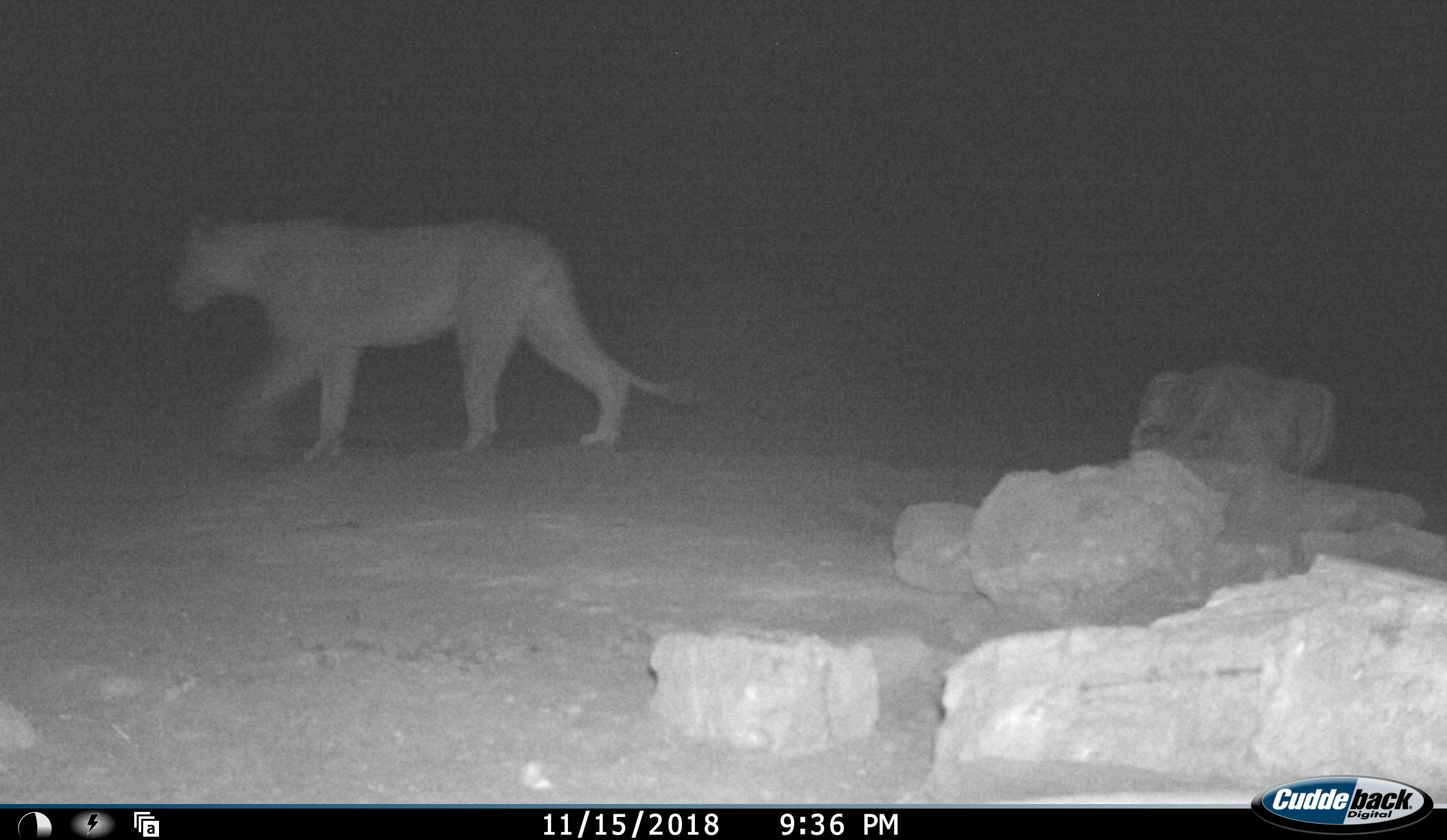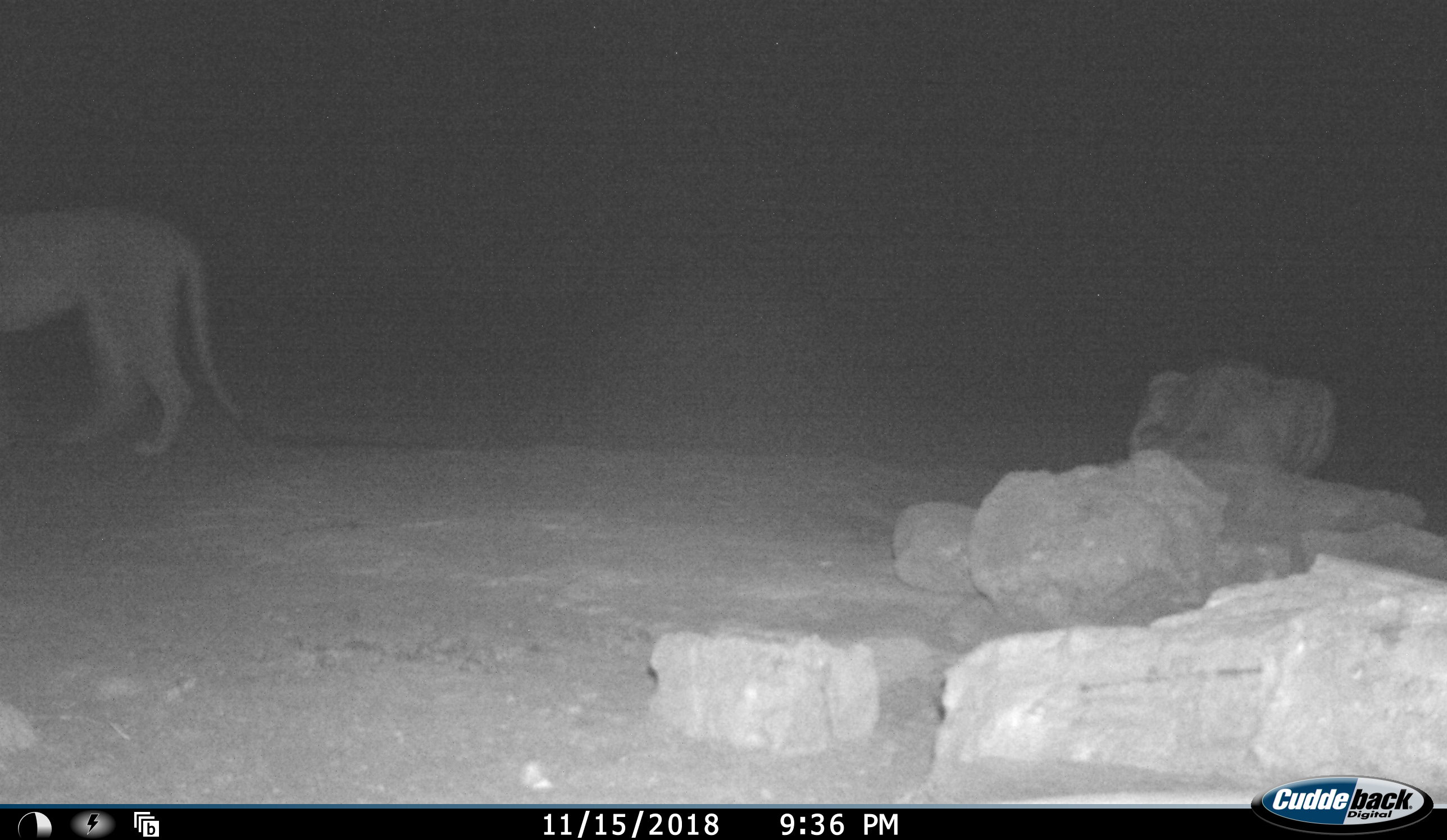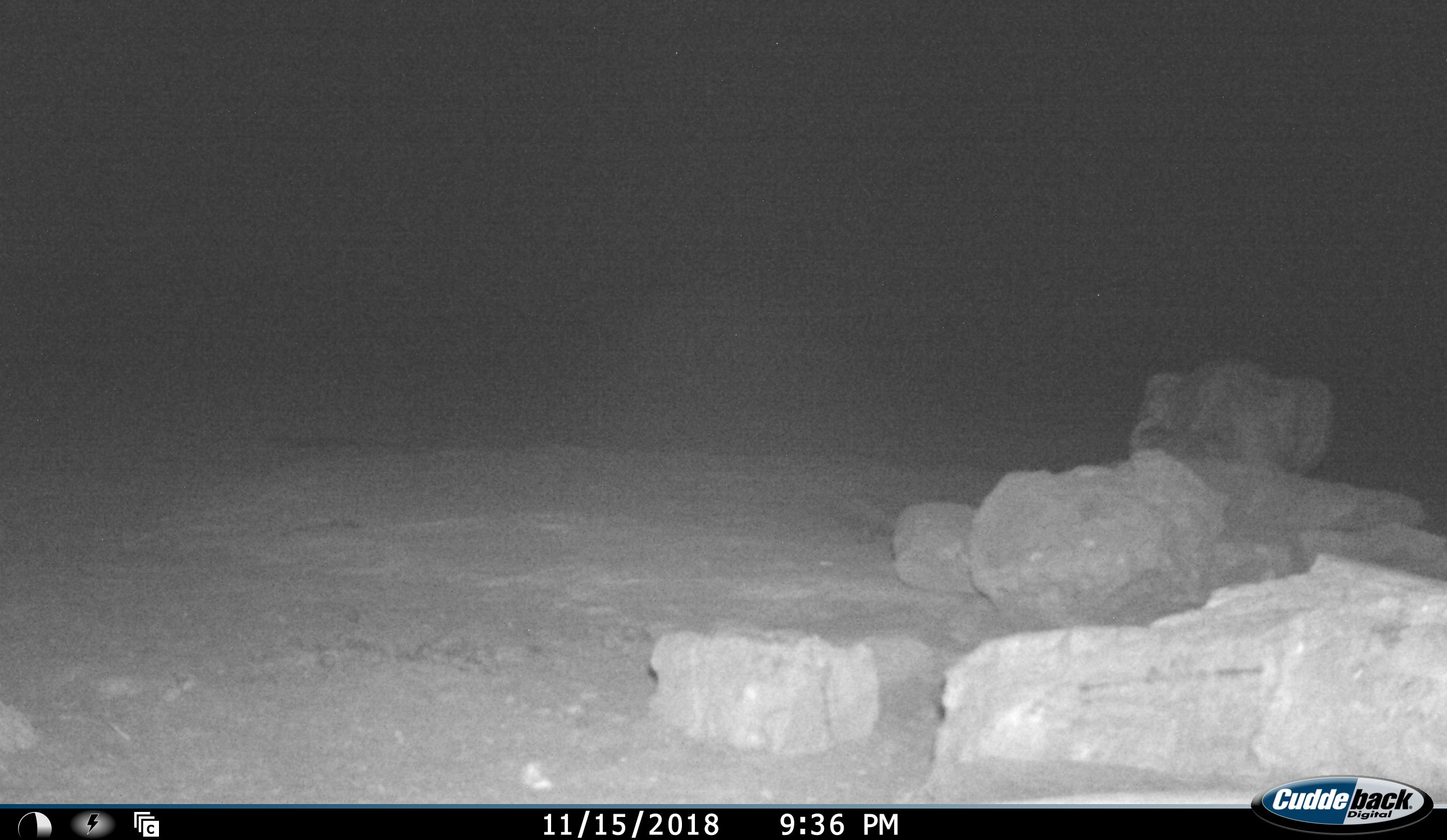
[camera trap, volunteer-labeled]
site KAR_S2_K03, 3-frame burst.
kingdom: Animalia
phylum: Chordata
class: Mammalia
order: Carnivora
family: Felidae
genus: Panthera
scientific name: Panthera leo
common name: lion female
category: lionfemale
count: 1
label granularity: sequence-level